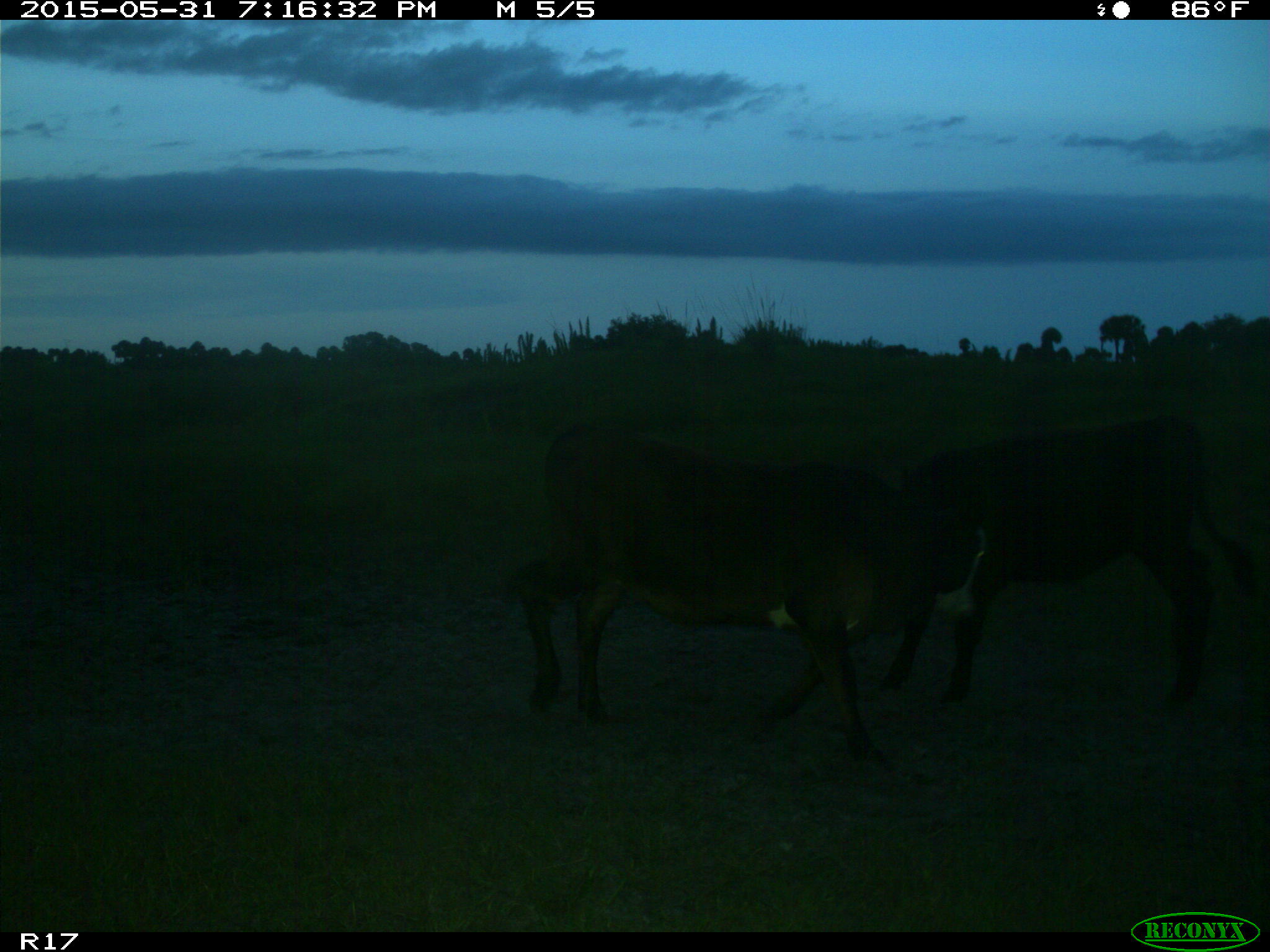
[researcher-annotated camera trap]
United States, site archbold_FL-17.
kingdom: Animalia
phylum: Chordata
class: Mammalia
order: Artiodactyla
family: Bovidae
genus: Bos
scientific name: Bos taurus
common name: domestic cow